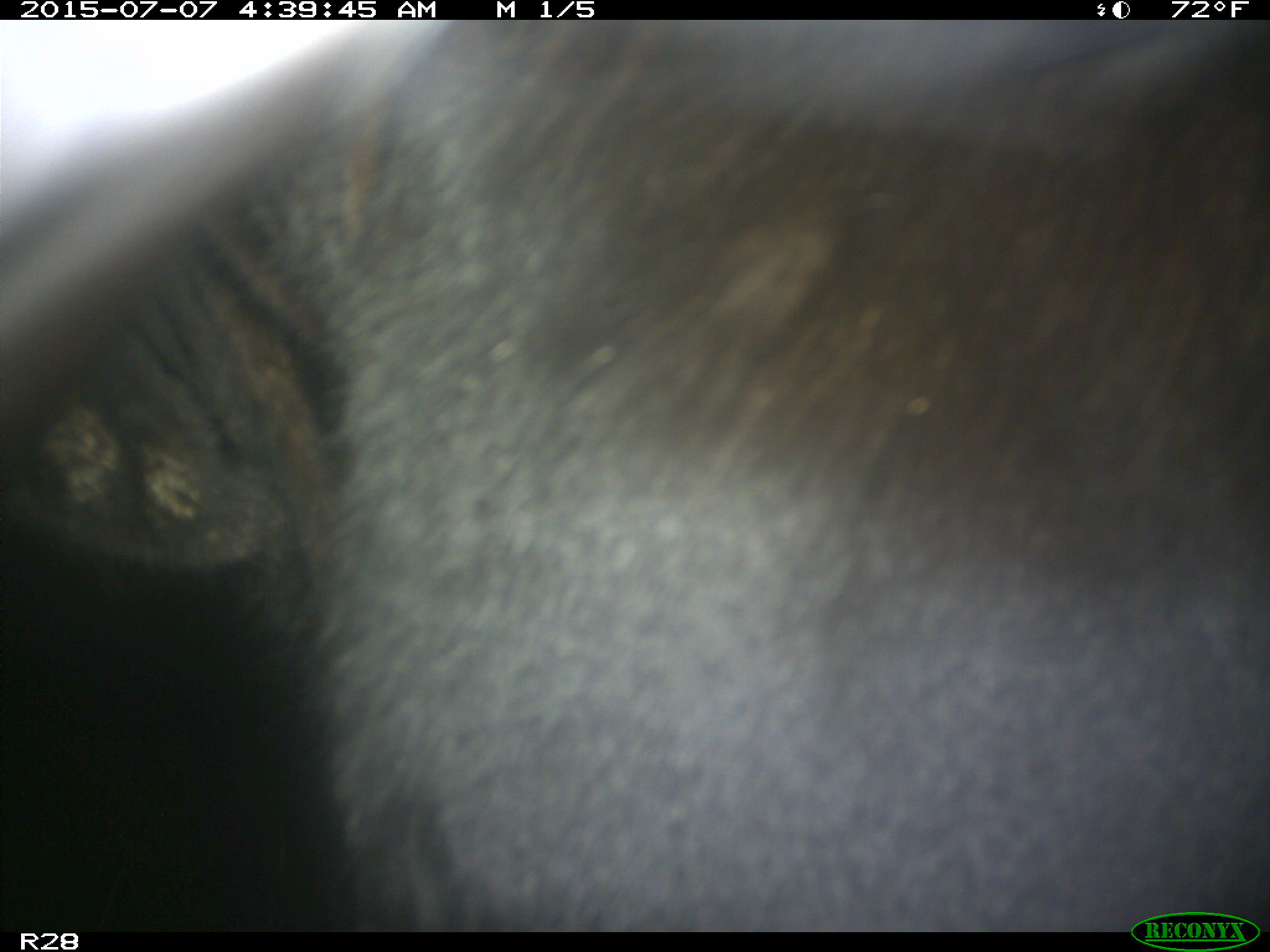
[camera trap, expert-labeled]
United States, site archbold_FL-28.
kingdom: Animalia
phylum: Chordata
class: Mammalia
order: Artiodactyla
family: Bovidae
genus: Bos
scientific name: Bos taurus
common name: domestic cow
Bos taurus (domestic cow).